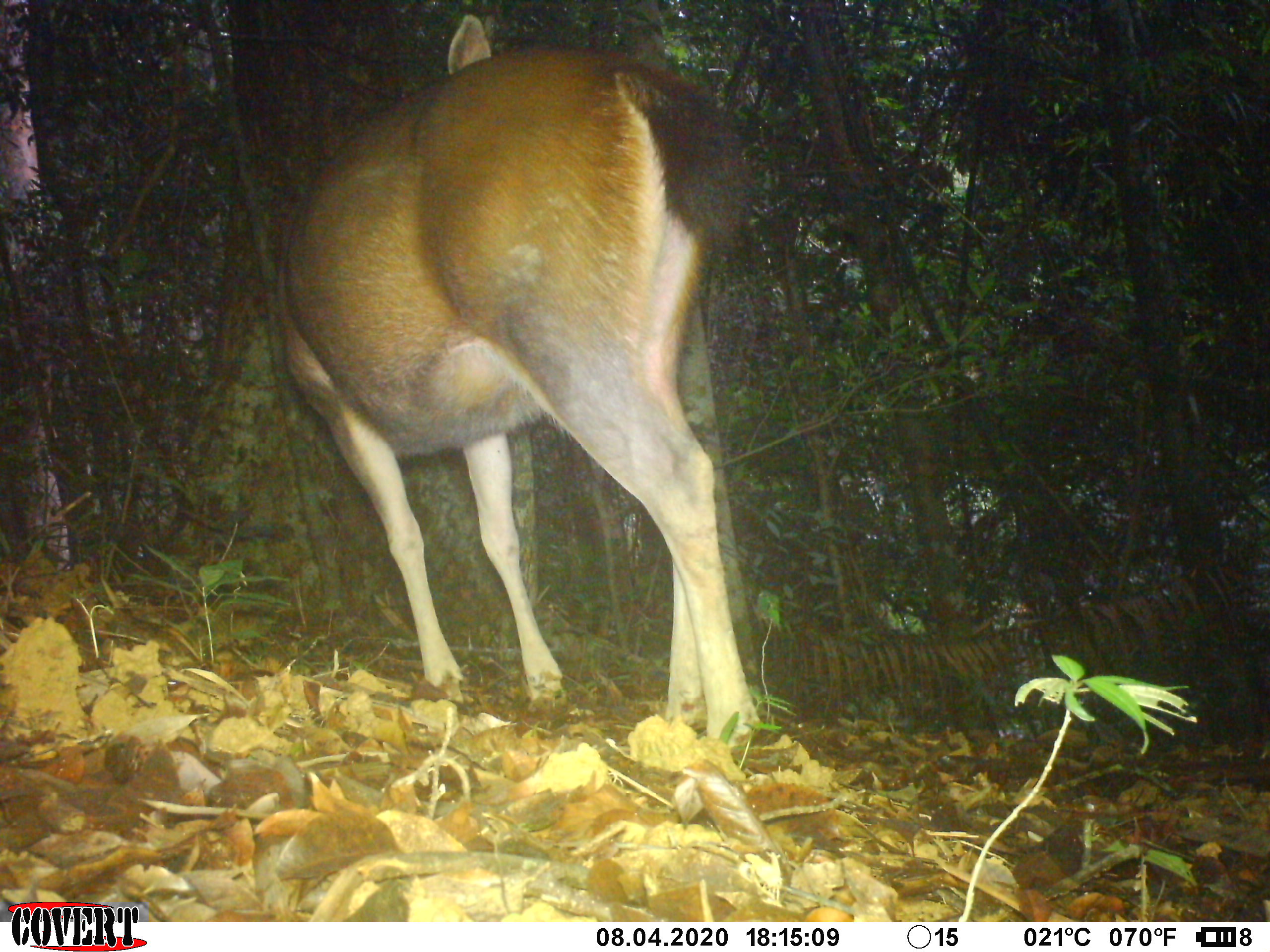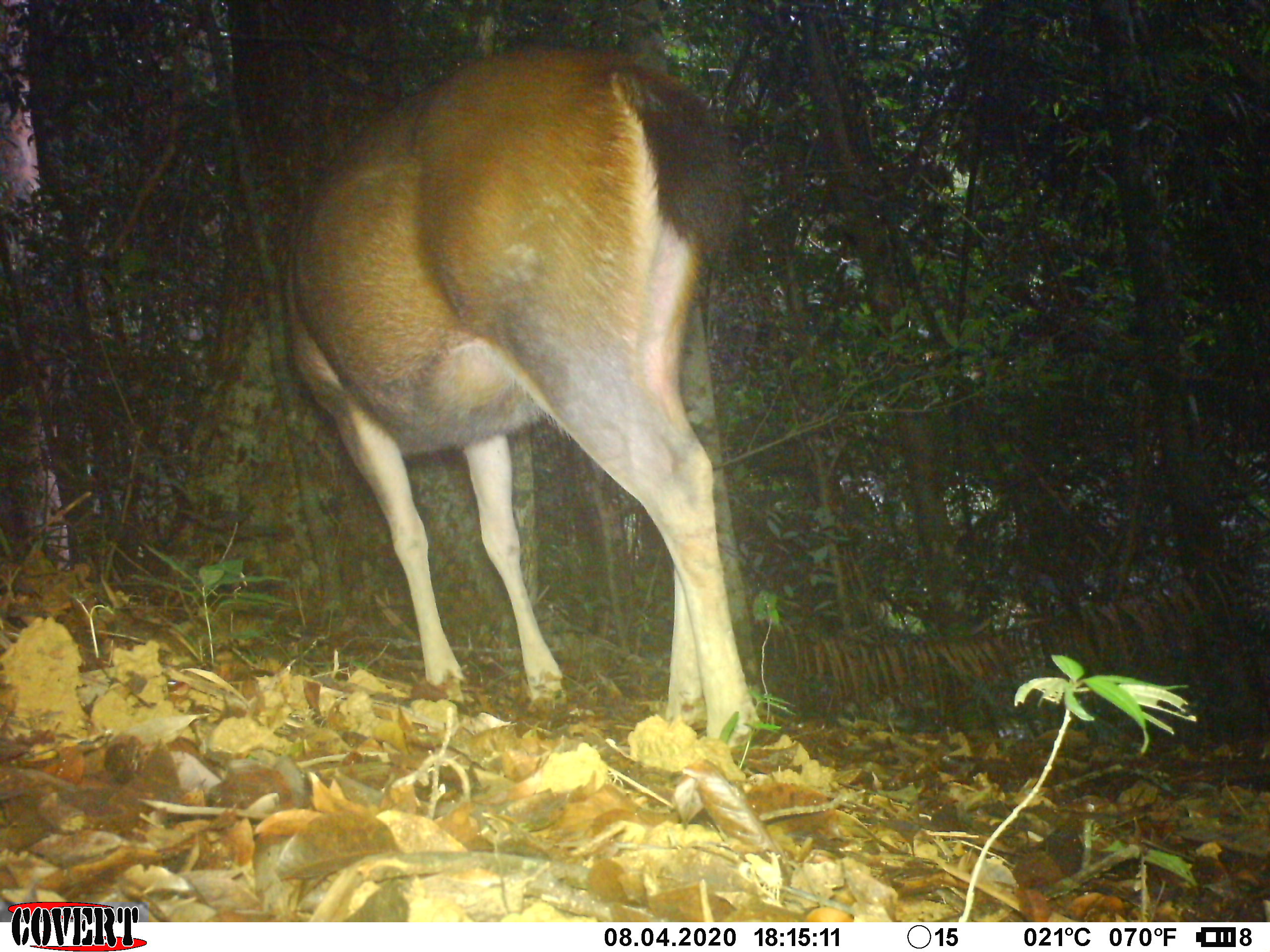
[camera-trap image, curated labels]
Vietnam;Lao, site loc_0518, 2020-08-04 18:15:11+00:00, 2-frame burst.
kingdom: Animalia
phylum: Chordata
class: Mammalia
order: Artiodactyla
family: Cervidae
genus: Rusa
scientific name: Rusa unicolor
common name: sambar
Sambar (Rusa unicolor). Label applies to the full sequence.